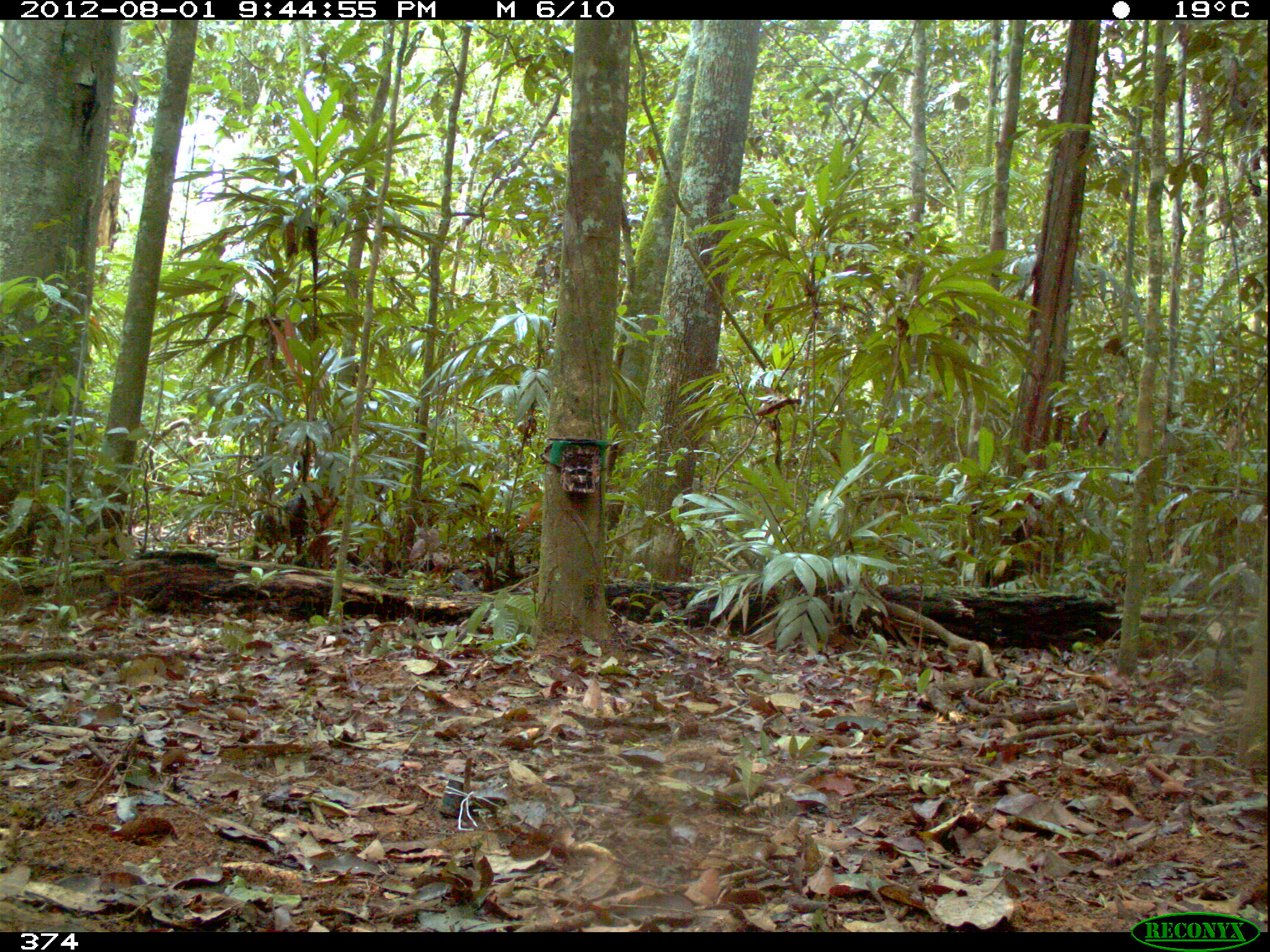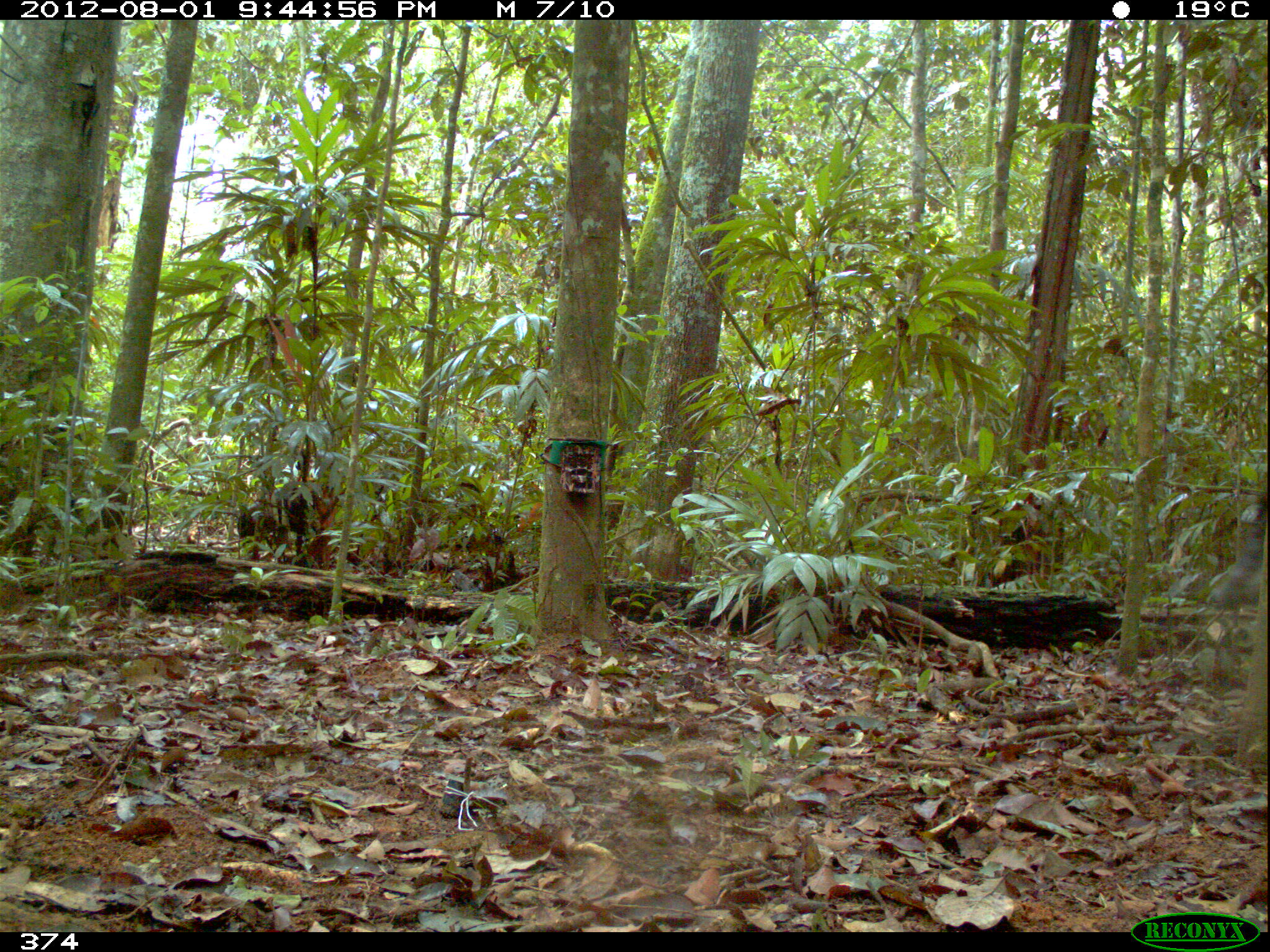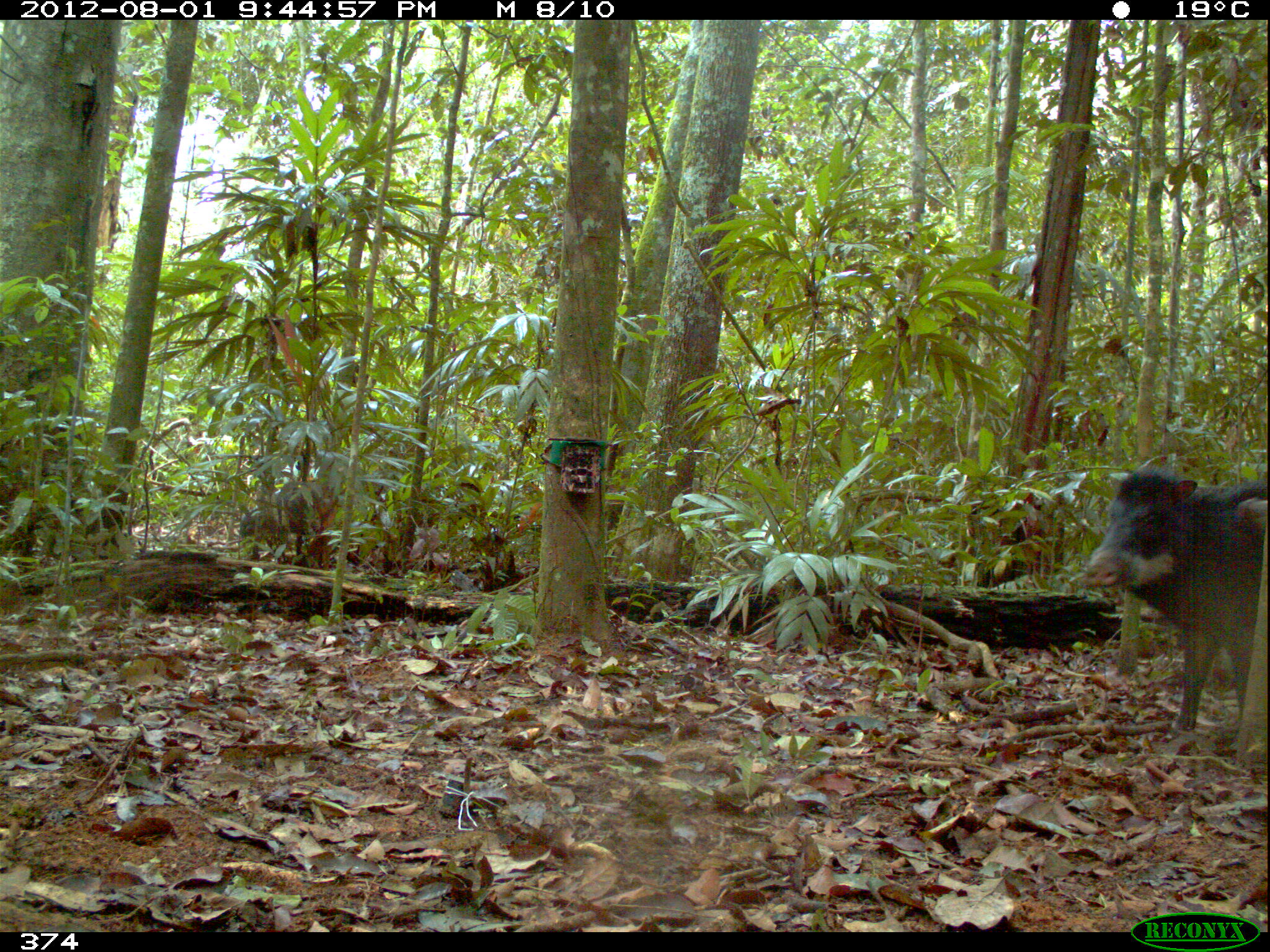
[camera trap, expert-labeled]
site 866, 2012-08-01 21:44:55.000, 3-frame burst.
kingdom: Animalia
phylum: Chordata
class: Mammalia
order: Artiodactyla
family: Tayassuidae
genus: Tayassu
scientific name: Tayassu pecari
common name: white-lipped peccary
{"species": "Tayassu pecari (white-lipped peccary)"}